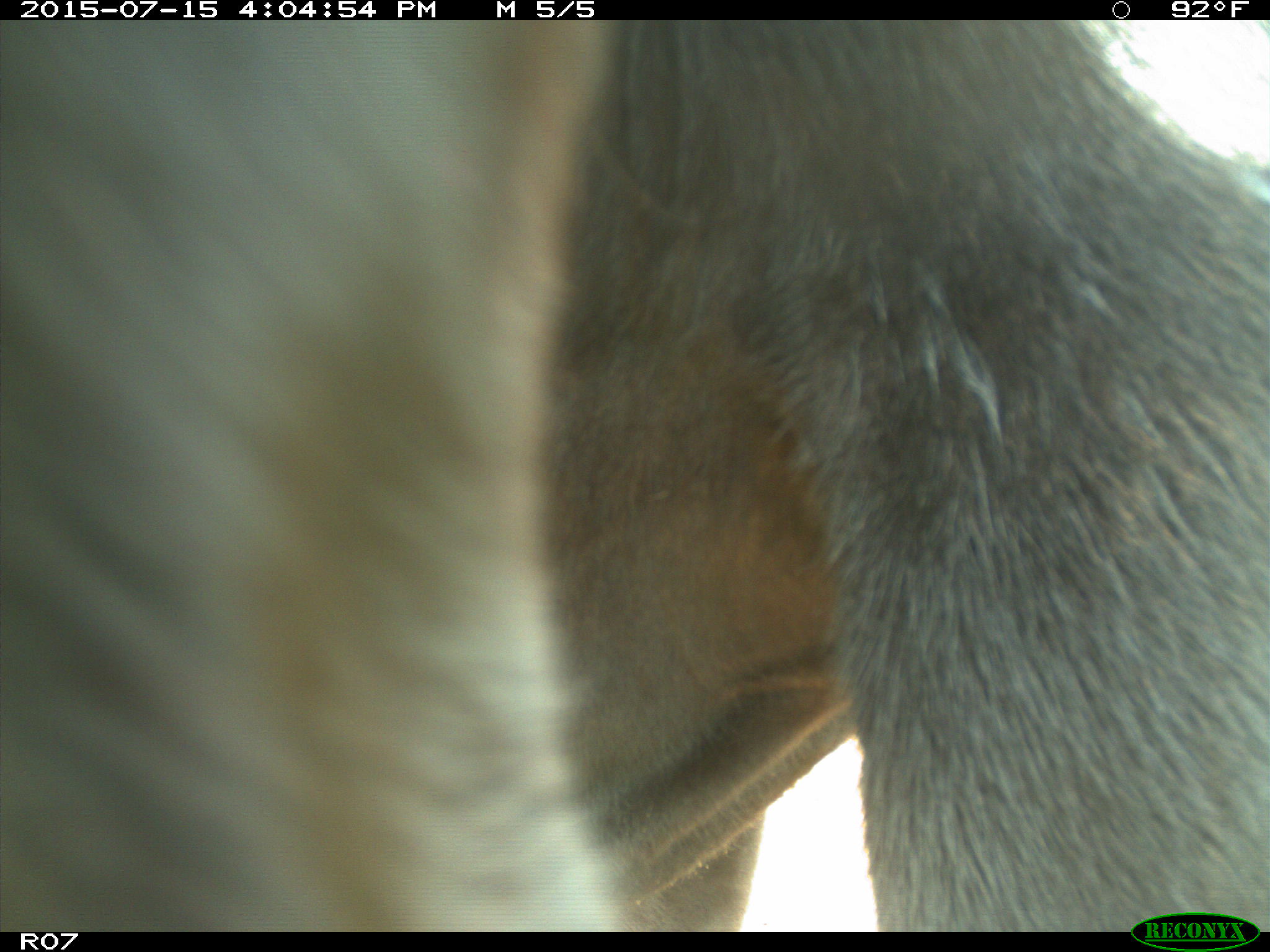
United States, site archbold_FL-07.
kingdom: Animalia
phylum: Chordata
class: Mammalia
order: Artiodactyla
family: Bovidae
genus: Bos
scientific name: Bos taurus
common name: domestic cow